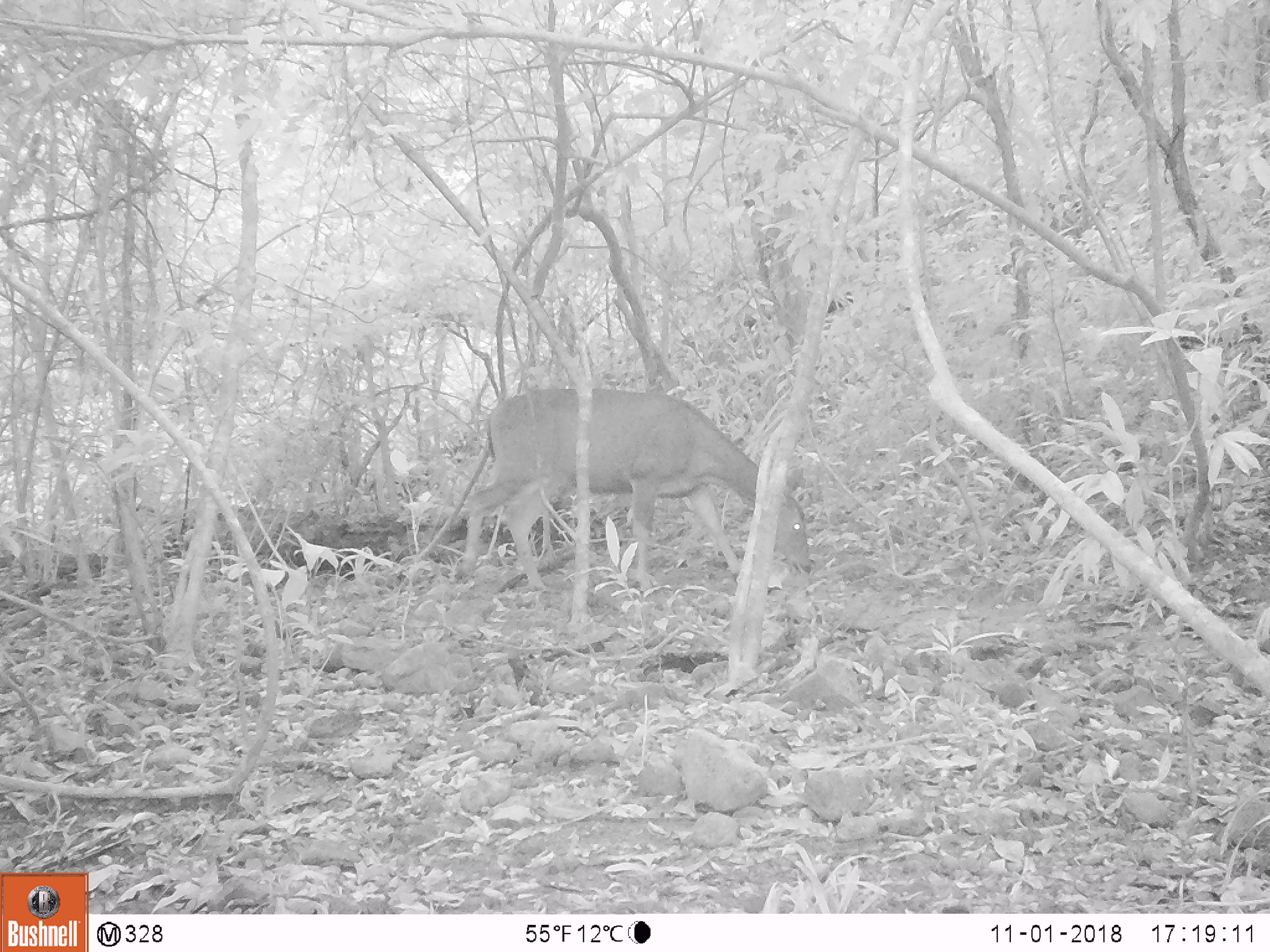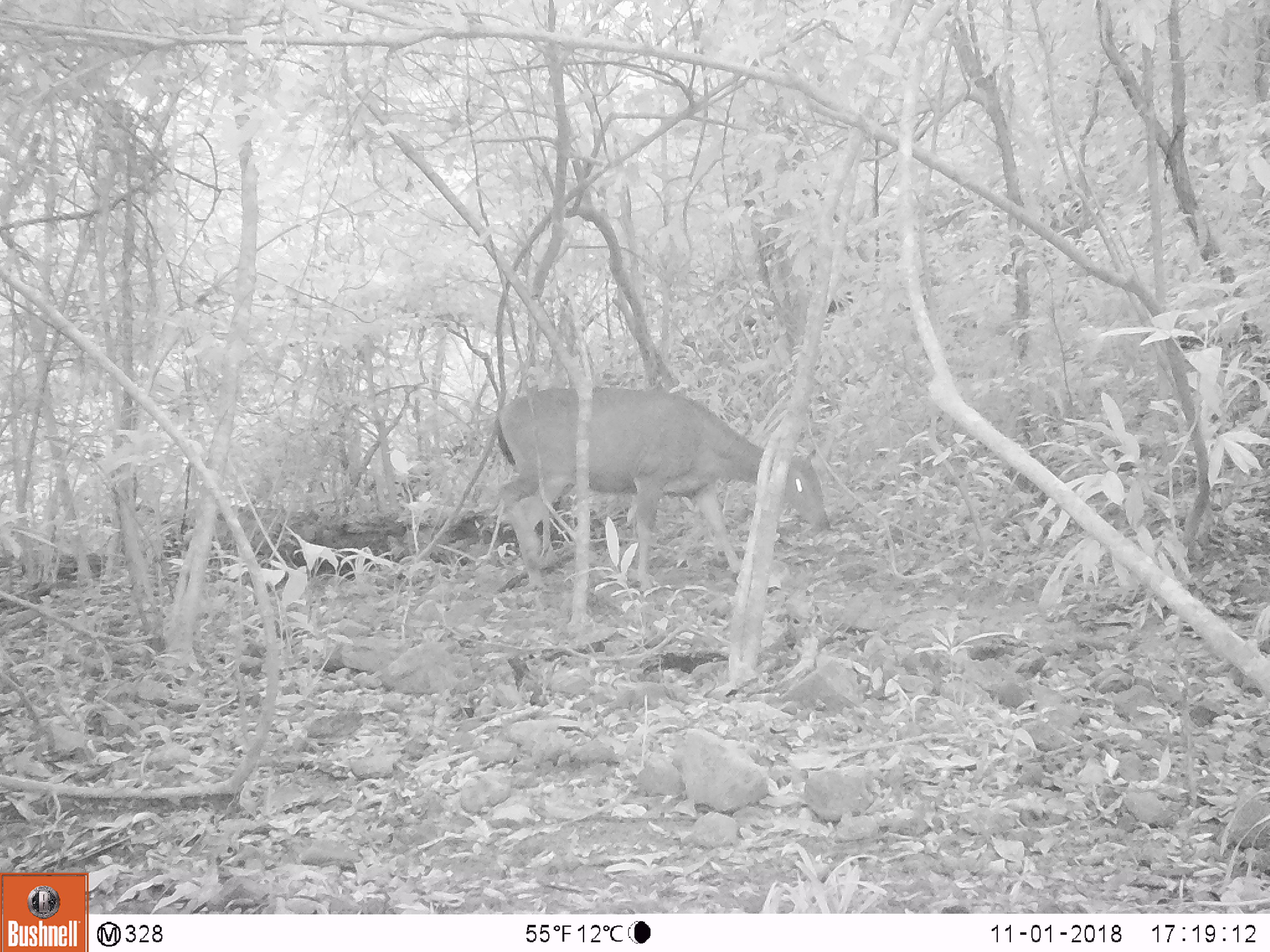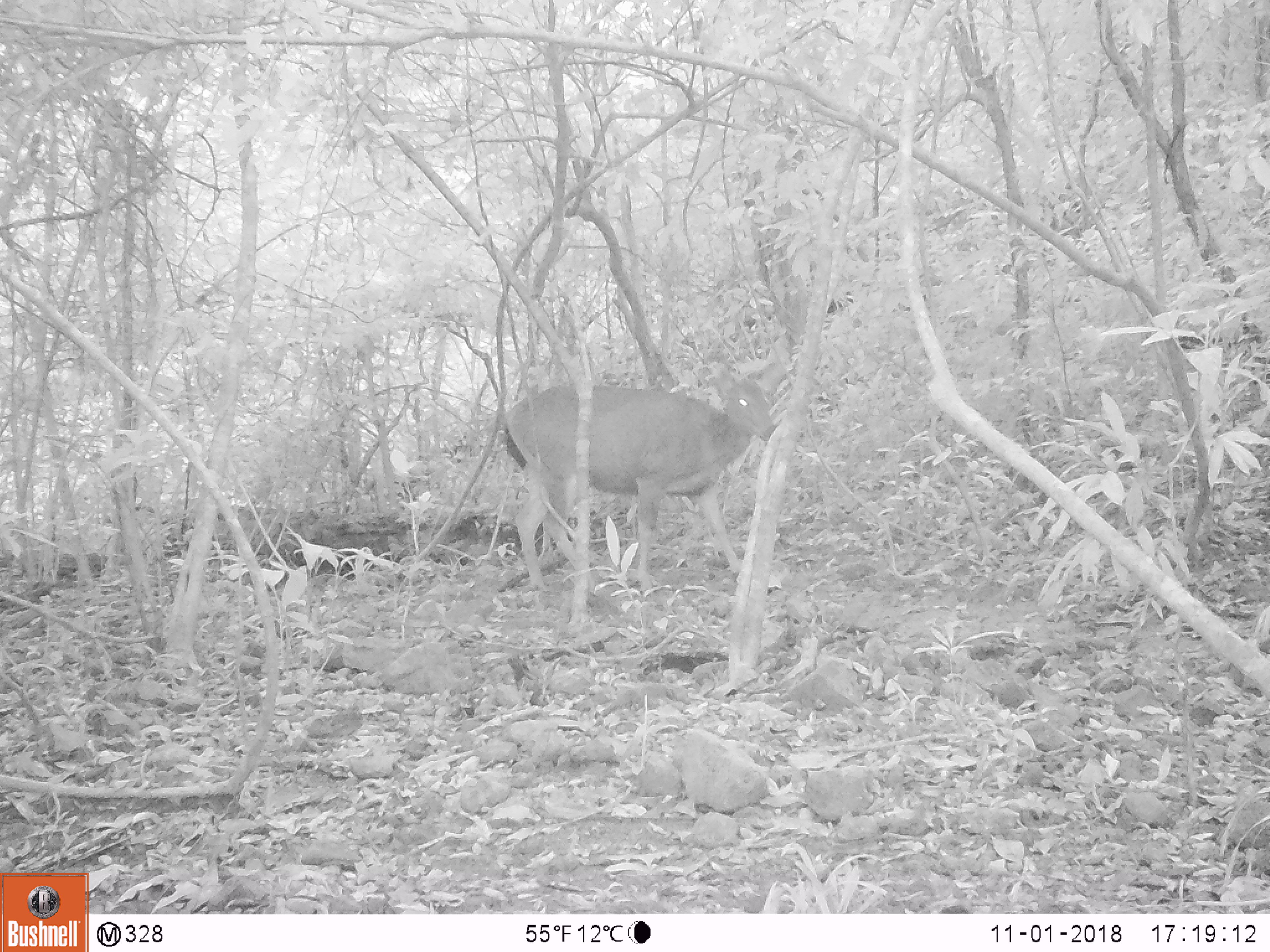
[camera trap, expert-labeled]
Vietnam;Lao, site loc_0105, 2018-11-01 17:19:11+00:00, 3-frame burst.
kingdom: Animalia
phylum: Chordata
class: Mammalia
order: Artiodactyla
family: Cervidae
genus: Rusa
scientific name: Rusa unicolor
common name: sambar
Sambar (Rusa unicolor). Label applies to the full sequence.